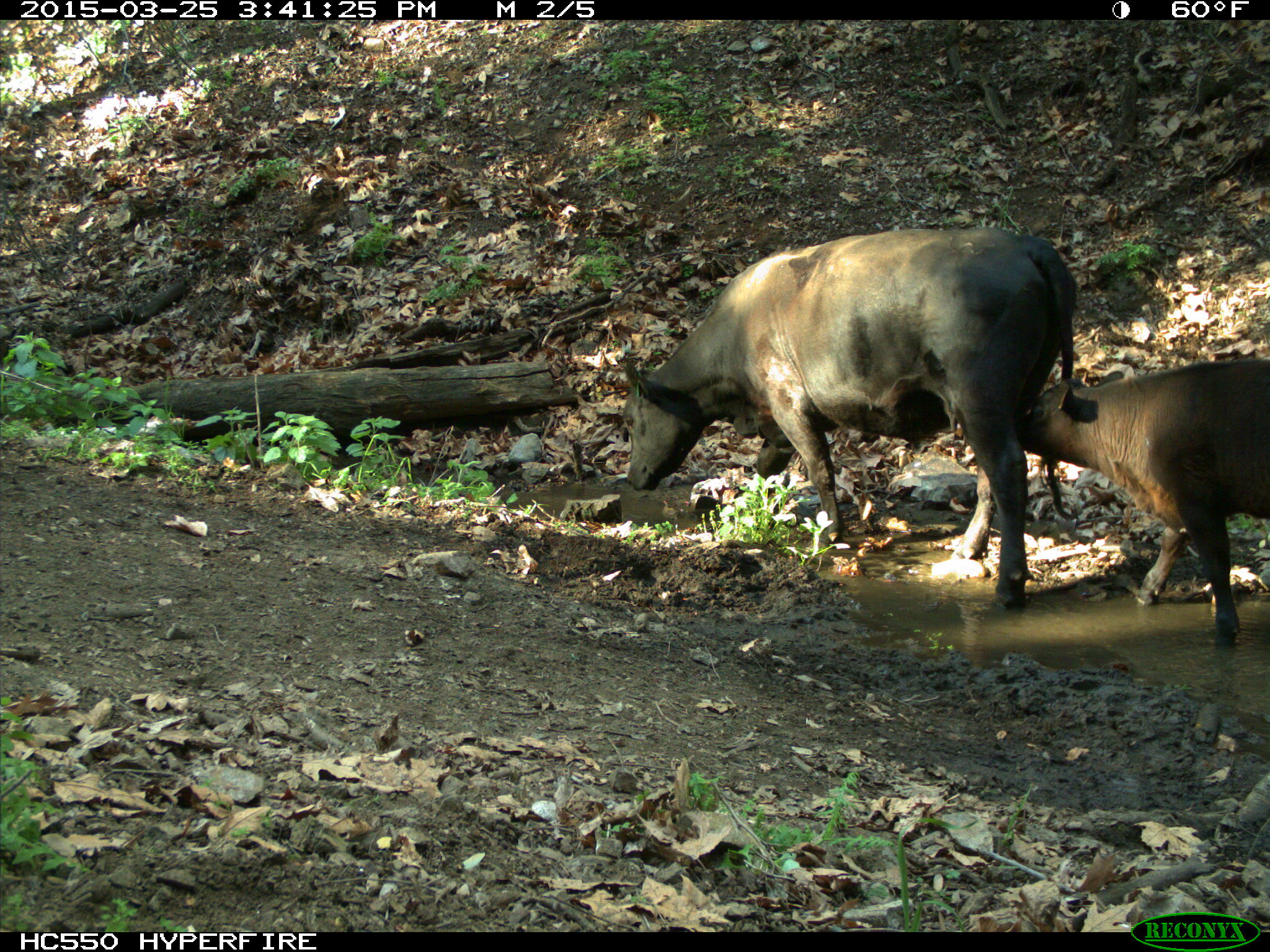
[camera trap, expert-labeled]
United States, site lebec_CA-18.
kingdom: Animalia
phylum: Chordata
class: Mammalia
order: Artiodactyla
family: Bovidae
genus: Bos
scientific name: Bos taurus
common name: domestic cow